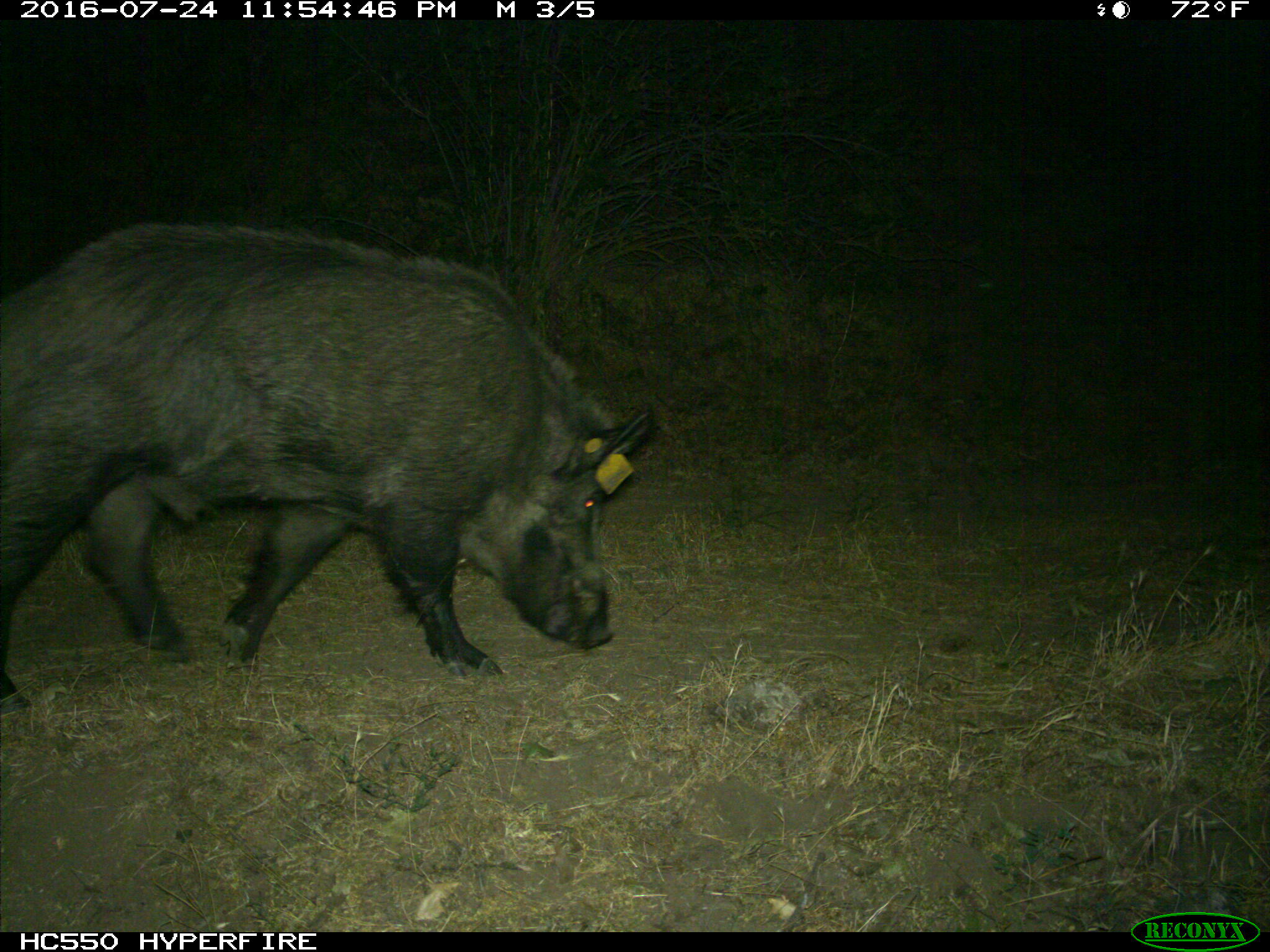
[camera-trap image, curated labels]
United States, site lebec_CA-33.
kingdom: Animalia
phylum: Chordata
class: Mammalia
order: Artiodactyla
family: Suidae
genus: Sus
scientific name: Sus scrofa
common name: wild boar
Sus scrofa (wild boar).